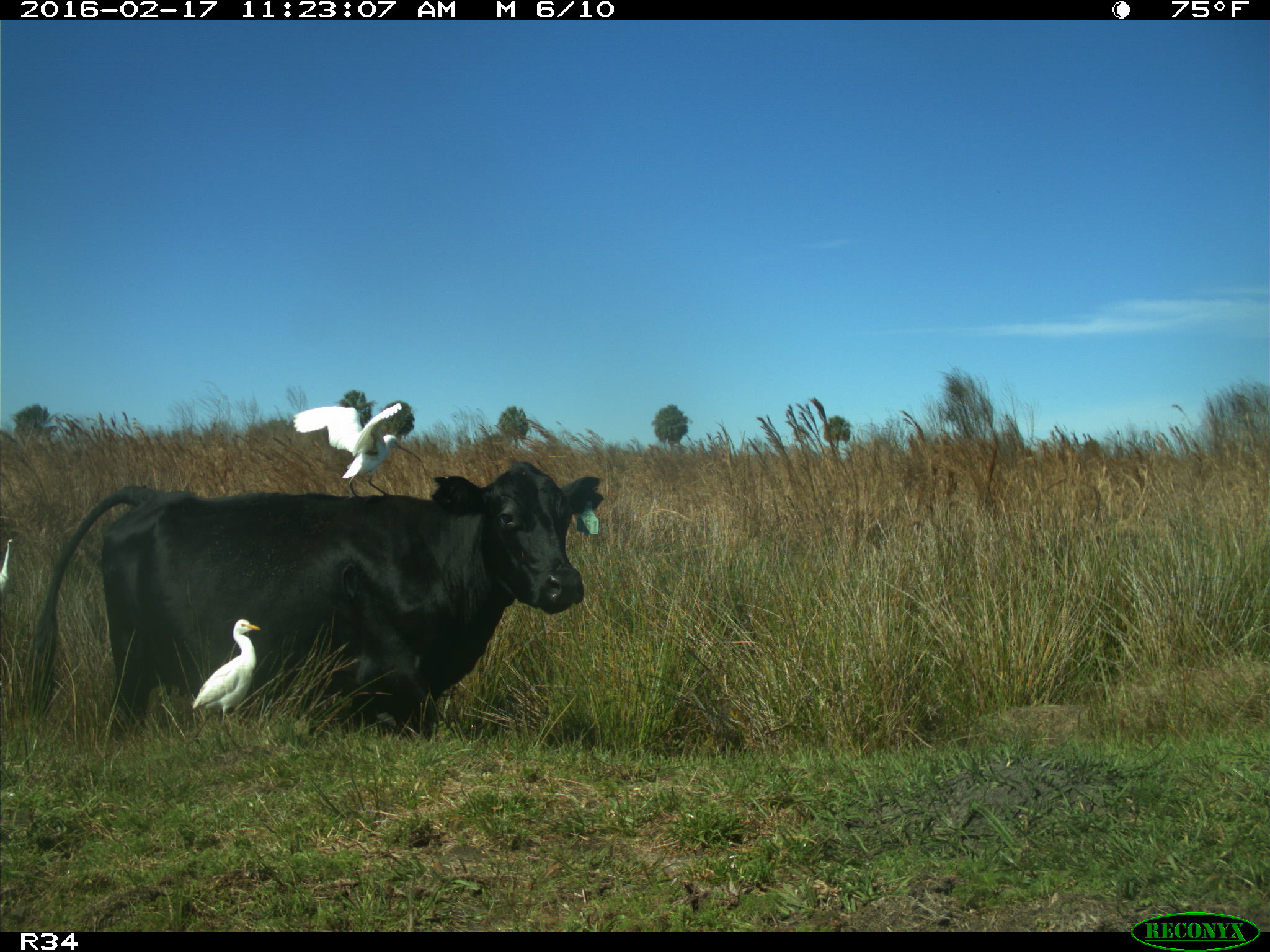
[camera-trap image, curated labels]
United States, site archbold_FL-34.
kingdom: Animalia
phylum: Chordata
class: Mammalia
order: Artiodactyla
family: Bovidae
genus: Bos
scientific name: Bos taurus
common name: domestic cow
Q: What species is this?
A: Bos taurus (domestic cow).